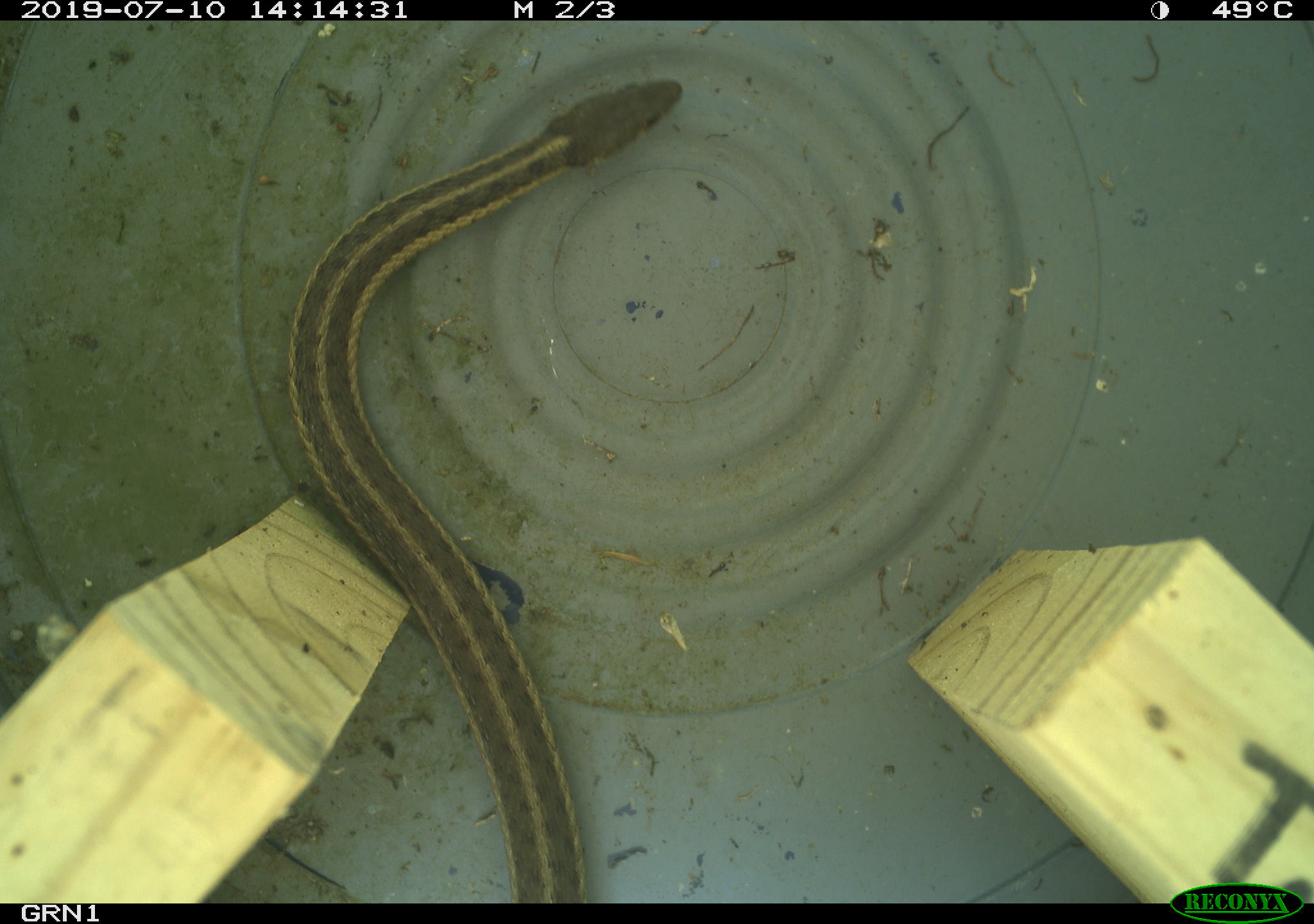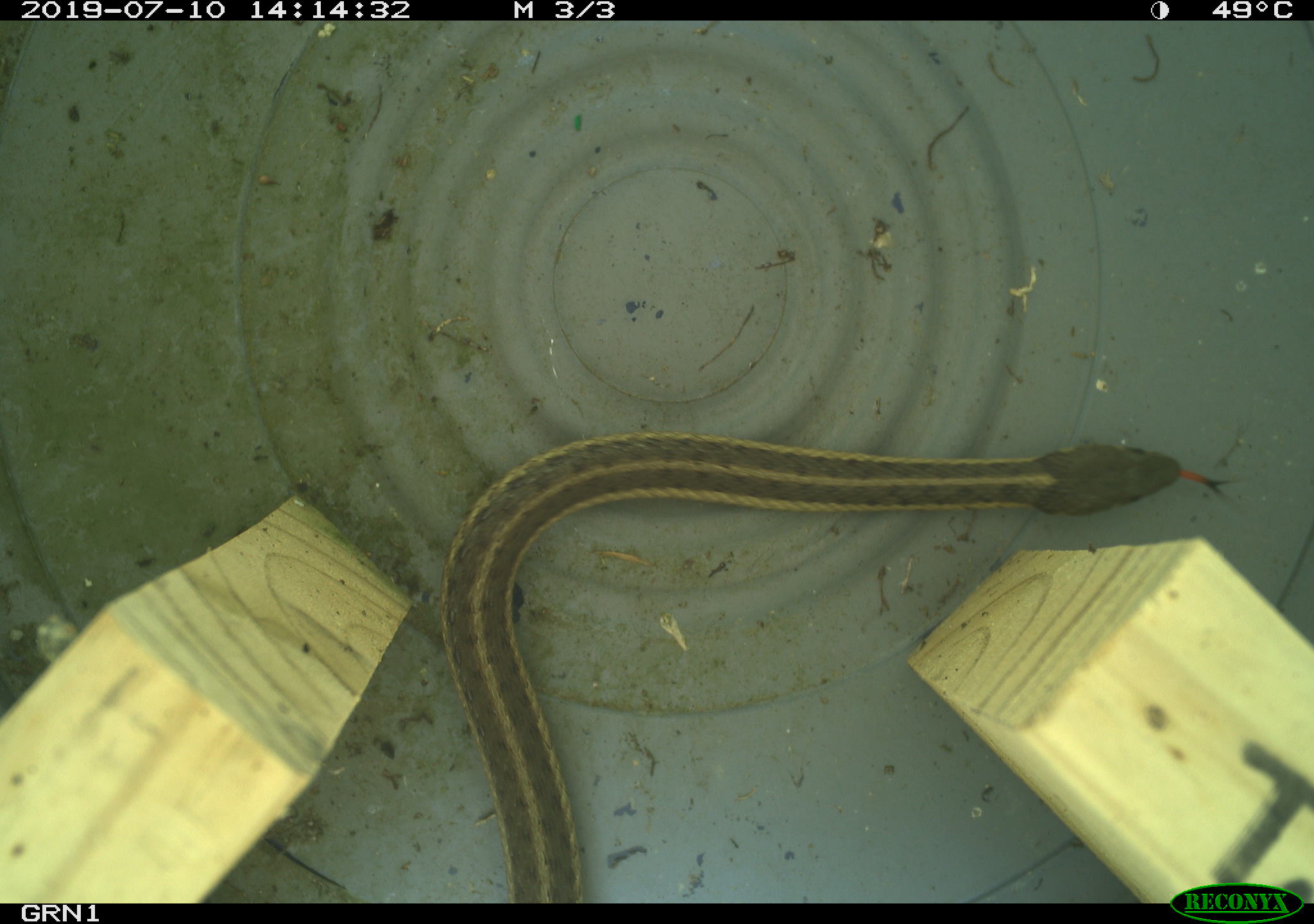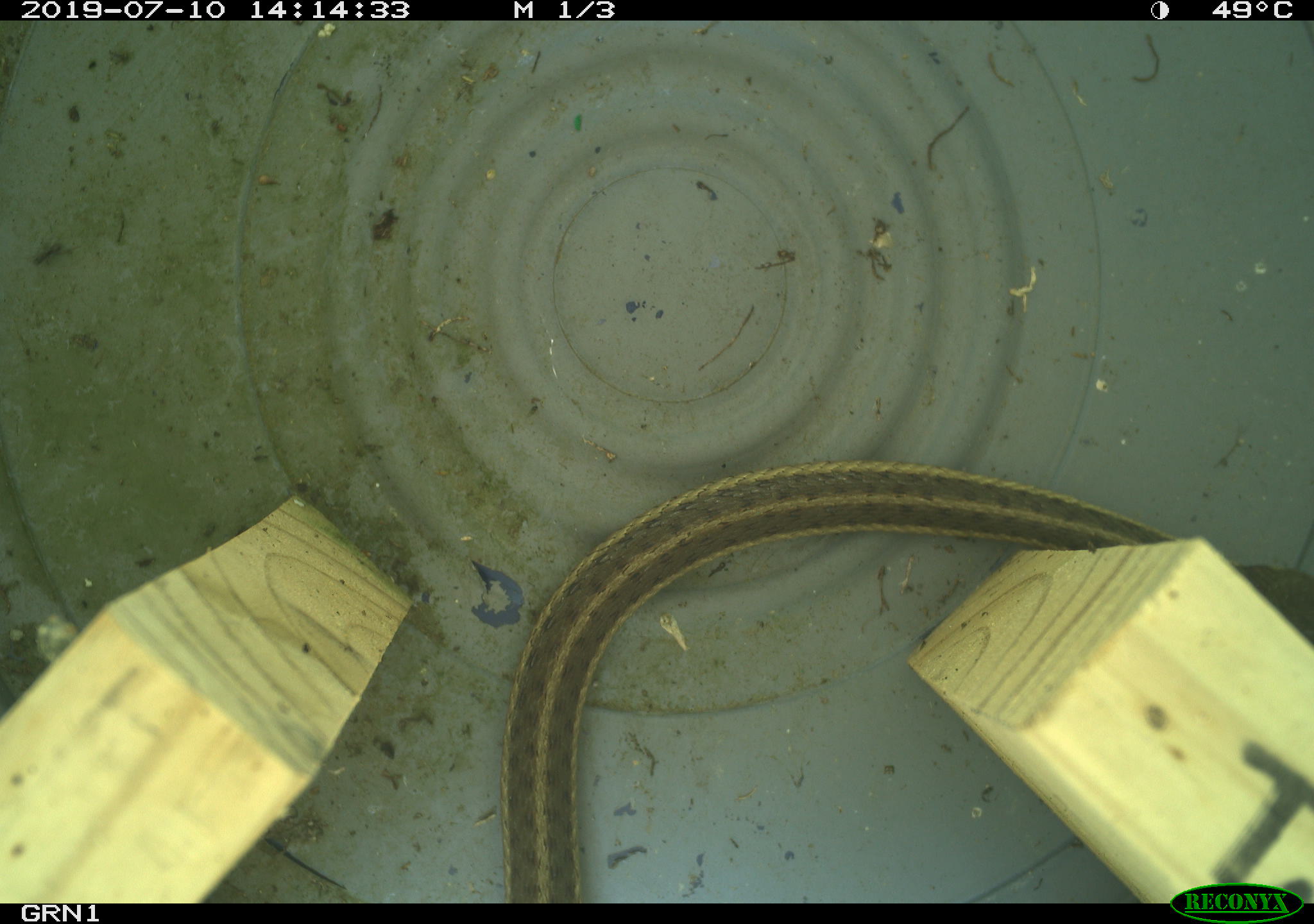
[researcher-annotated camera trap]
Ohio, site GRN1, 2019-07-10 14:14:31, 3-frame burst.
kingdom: Animalia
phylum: Chordata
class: Reptilia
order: Squamata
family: Colubridae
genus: Thamnophis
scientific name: Thamnophis sirtalis sirtalis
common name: eastern gartersnake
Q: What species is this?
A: Eastern gartersnake (Thamnophis sirtalis sirtalis).